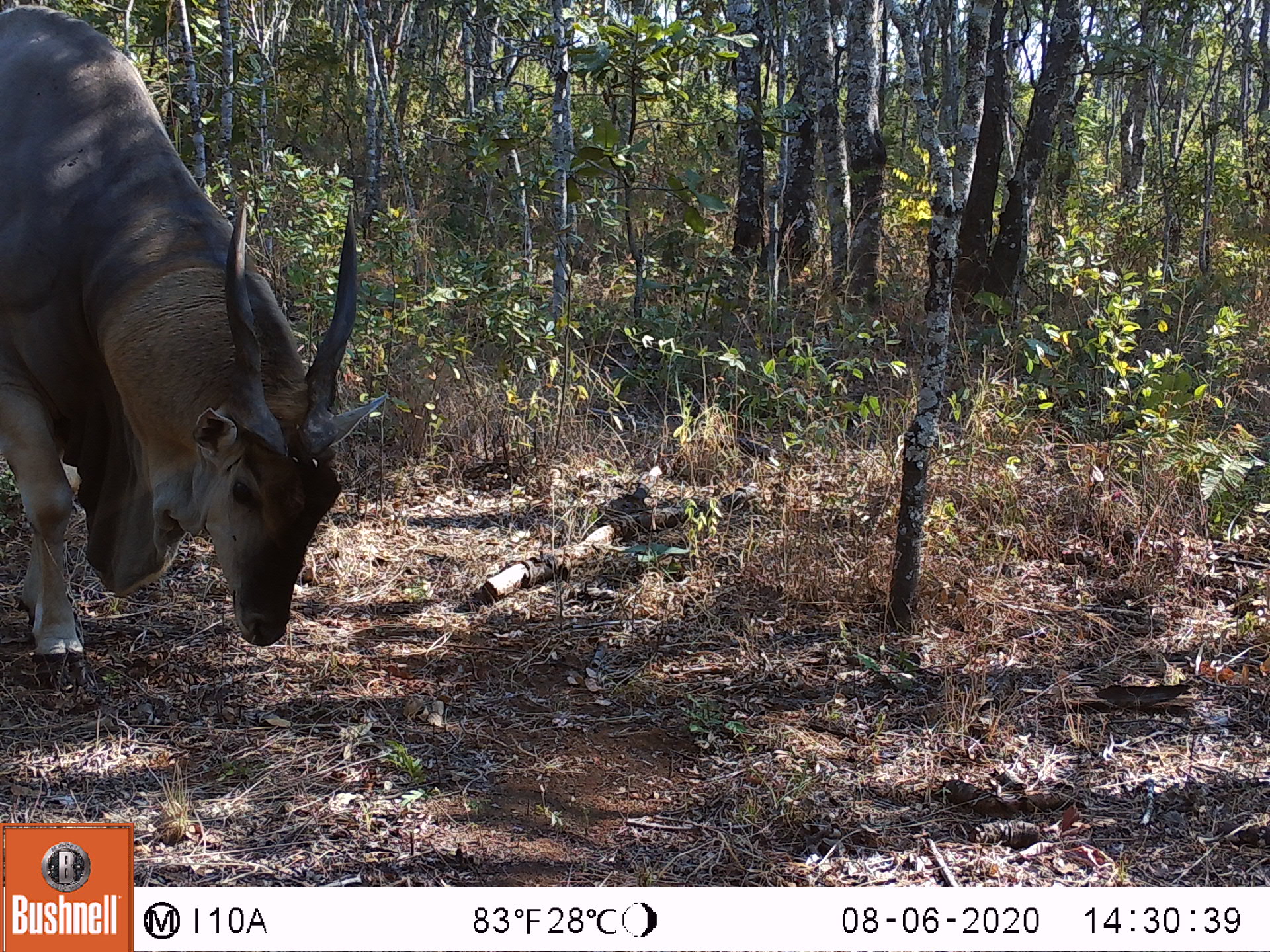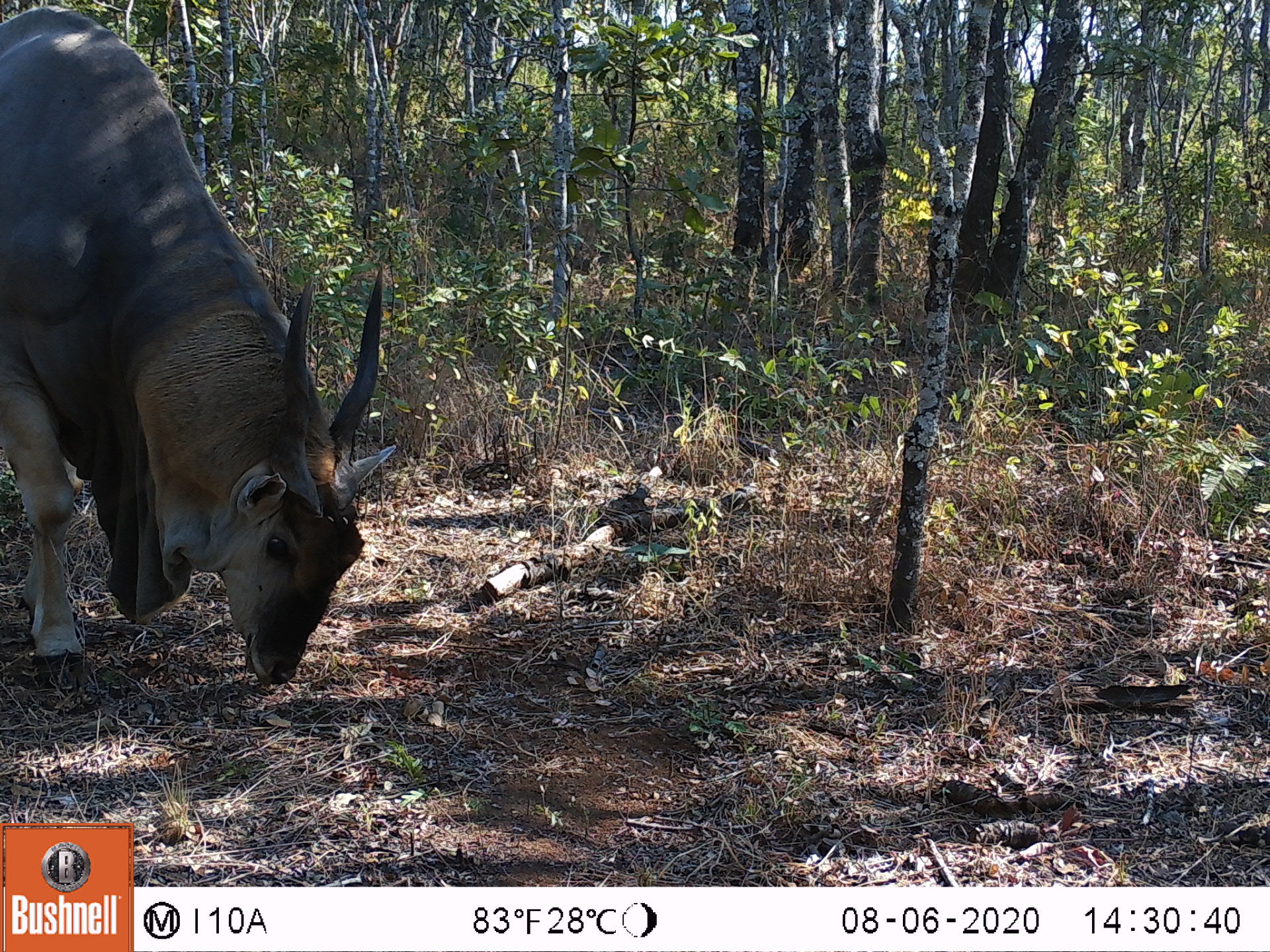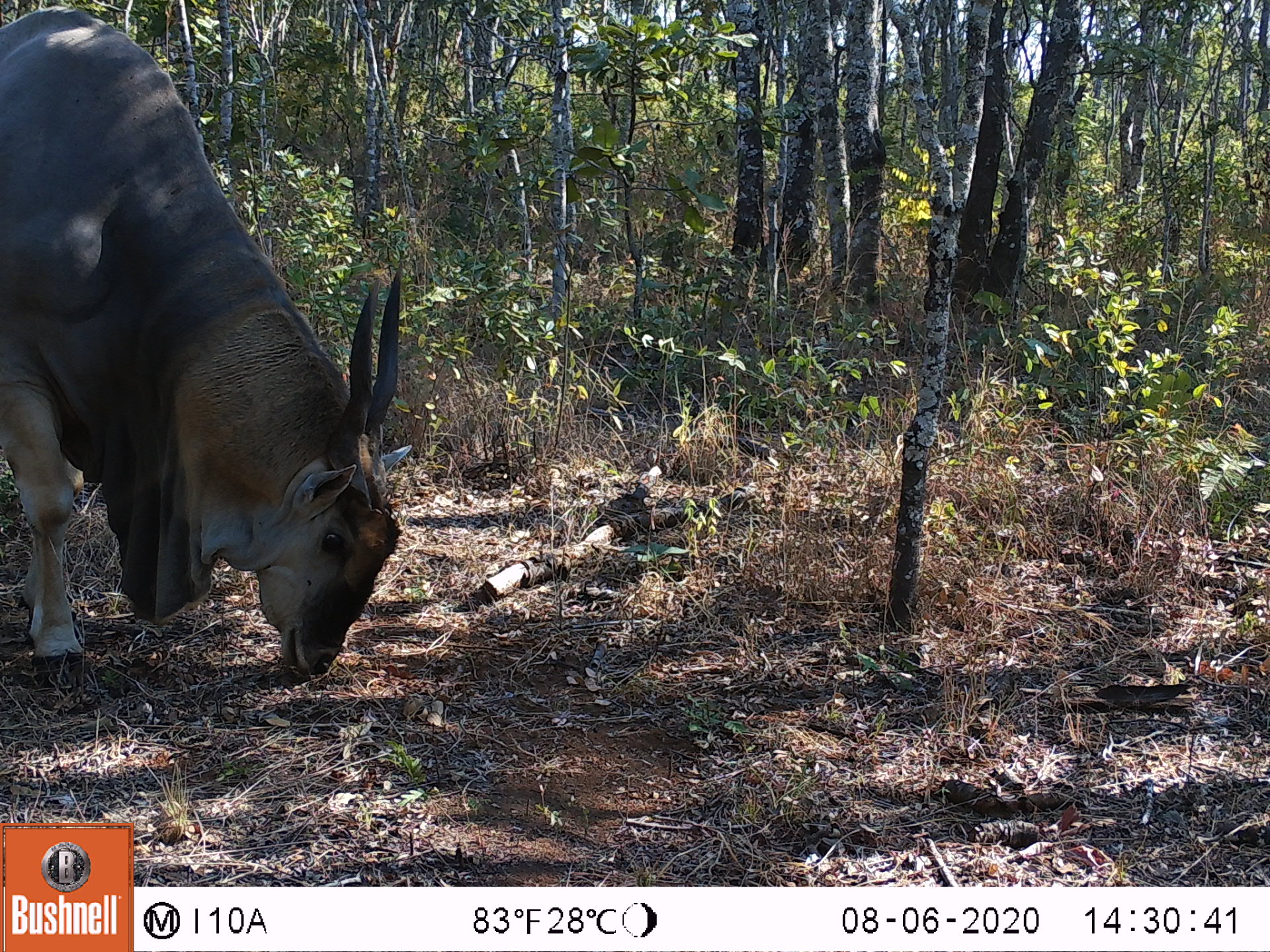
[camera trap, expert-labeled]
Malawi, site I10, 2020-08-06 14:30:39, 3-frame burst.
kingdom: Animalia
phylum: Chordata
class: Mammalia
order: Artiodactyla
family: Bovidae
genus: Tragelaphus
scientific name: Tragelaphus oryx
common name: common eland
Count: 1.